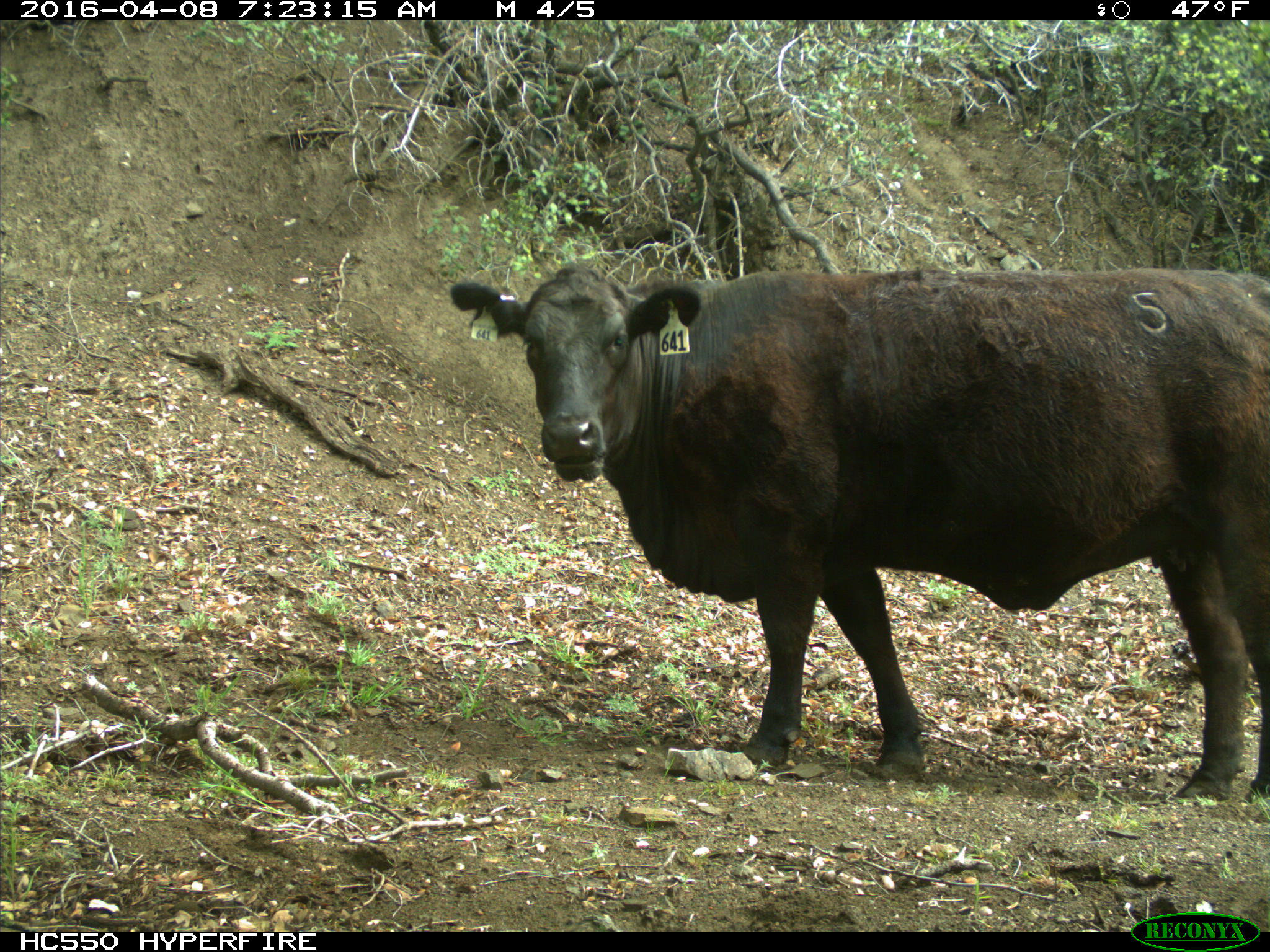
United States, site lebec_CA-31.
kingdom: Animalia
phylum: Chordata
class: Mammalia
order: Artiodactyla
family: Bovidae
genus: Bos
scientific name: Bos taurus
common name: domestic cow